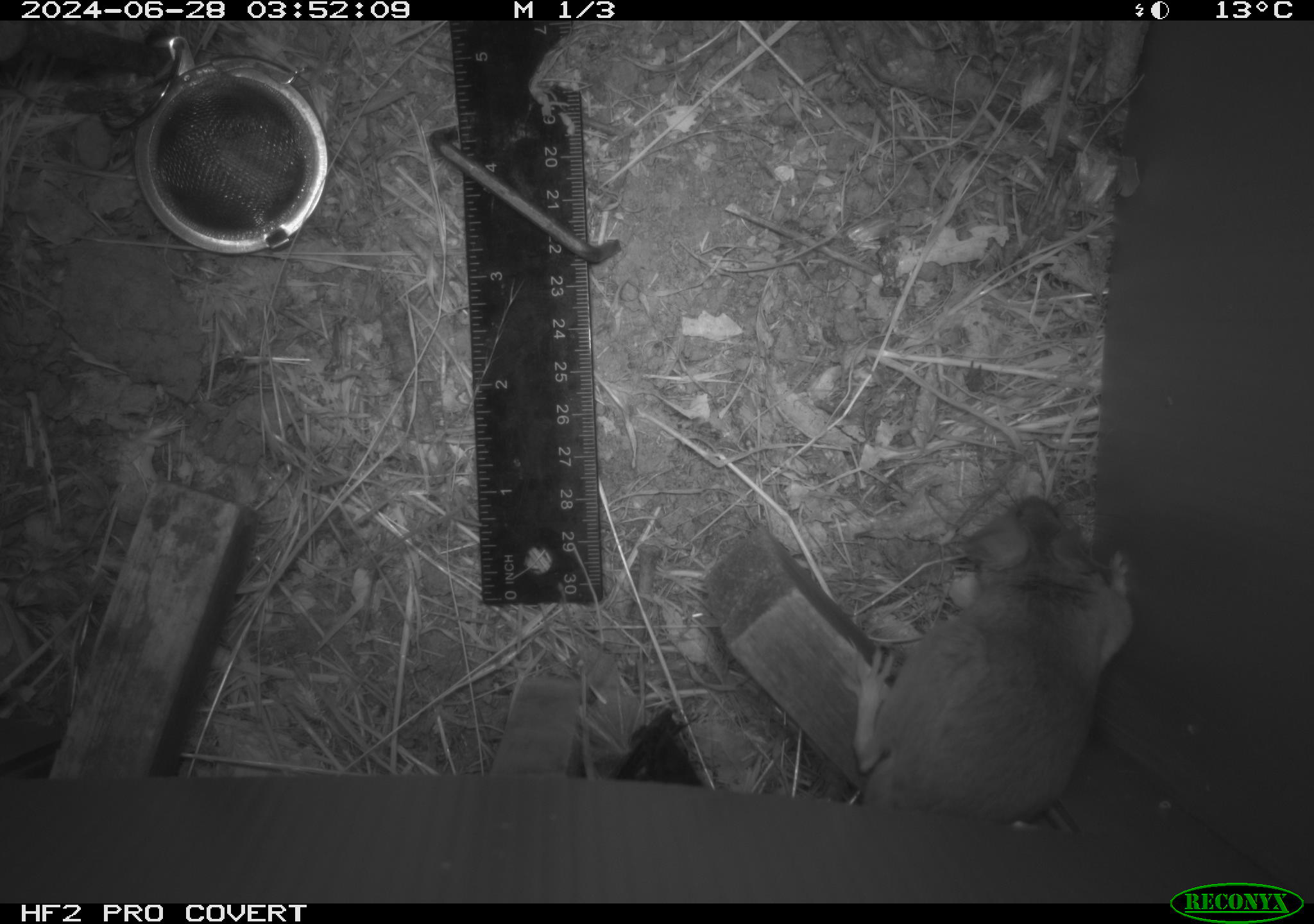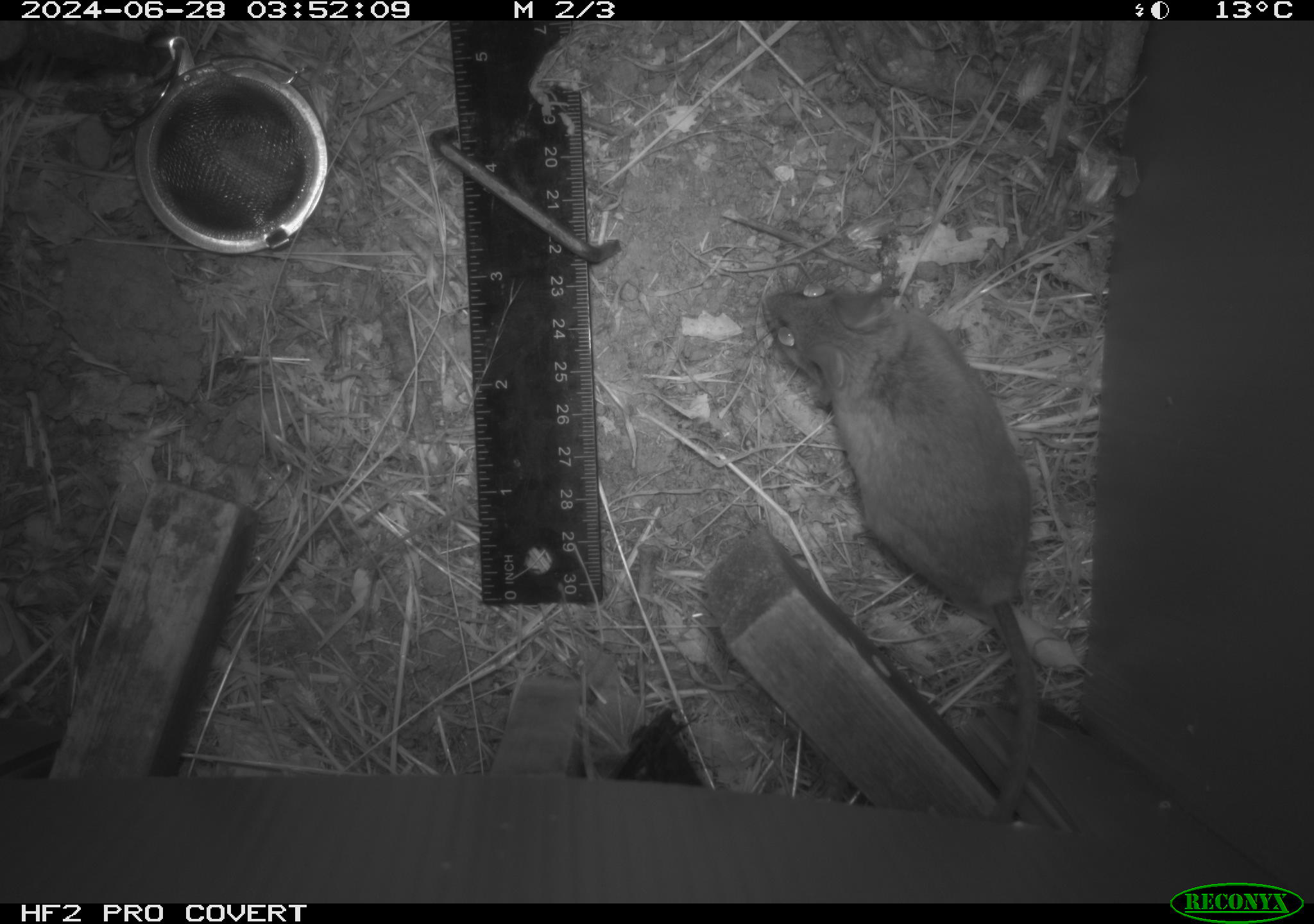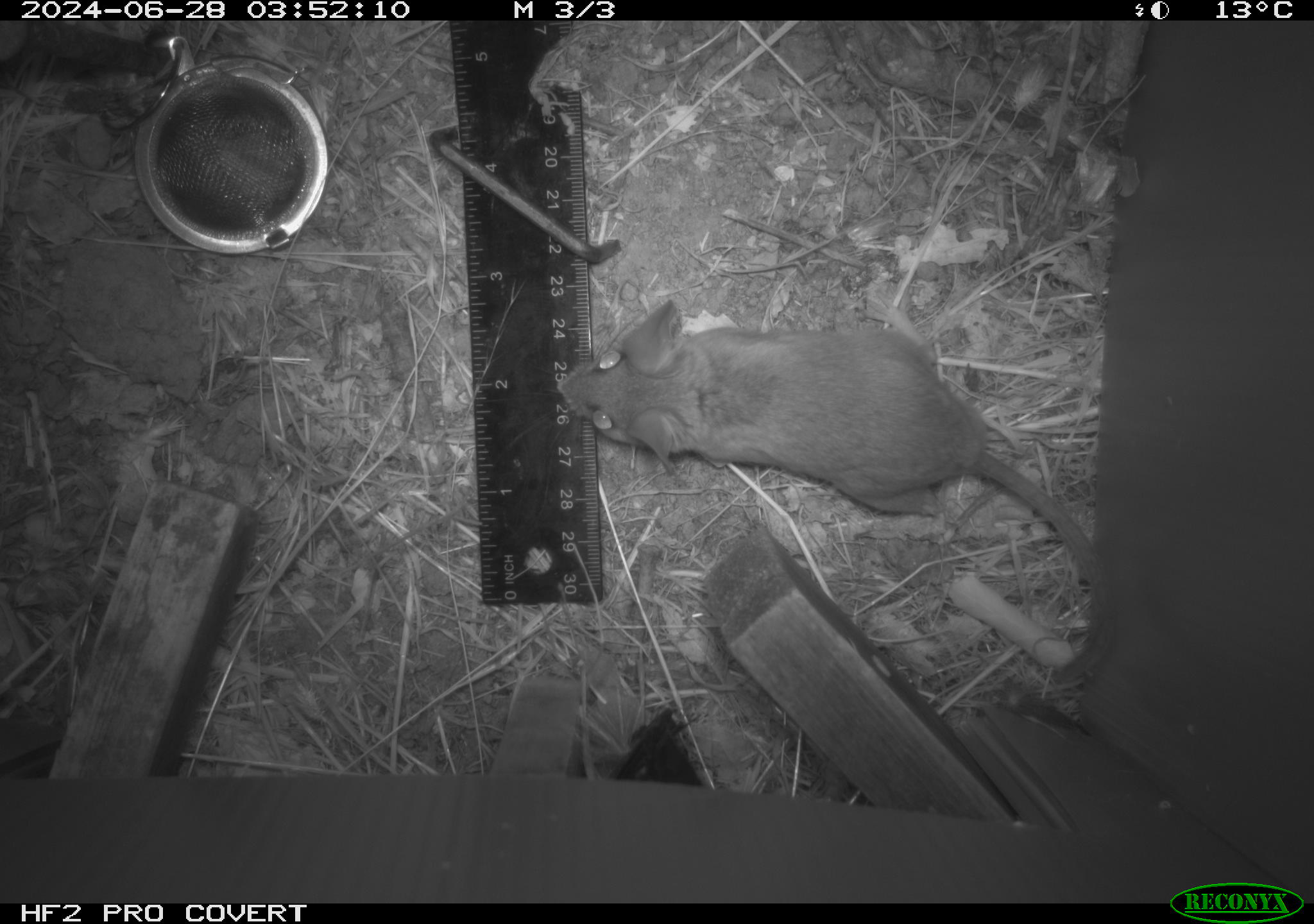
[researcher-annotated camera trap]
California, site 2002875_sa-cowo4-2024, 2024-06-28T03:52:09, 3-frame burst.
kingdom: Animalia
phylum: Chordata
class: Mammalia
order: Rodentia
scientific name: Rodentia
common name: rodent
Rodent (Rodentia).